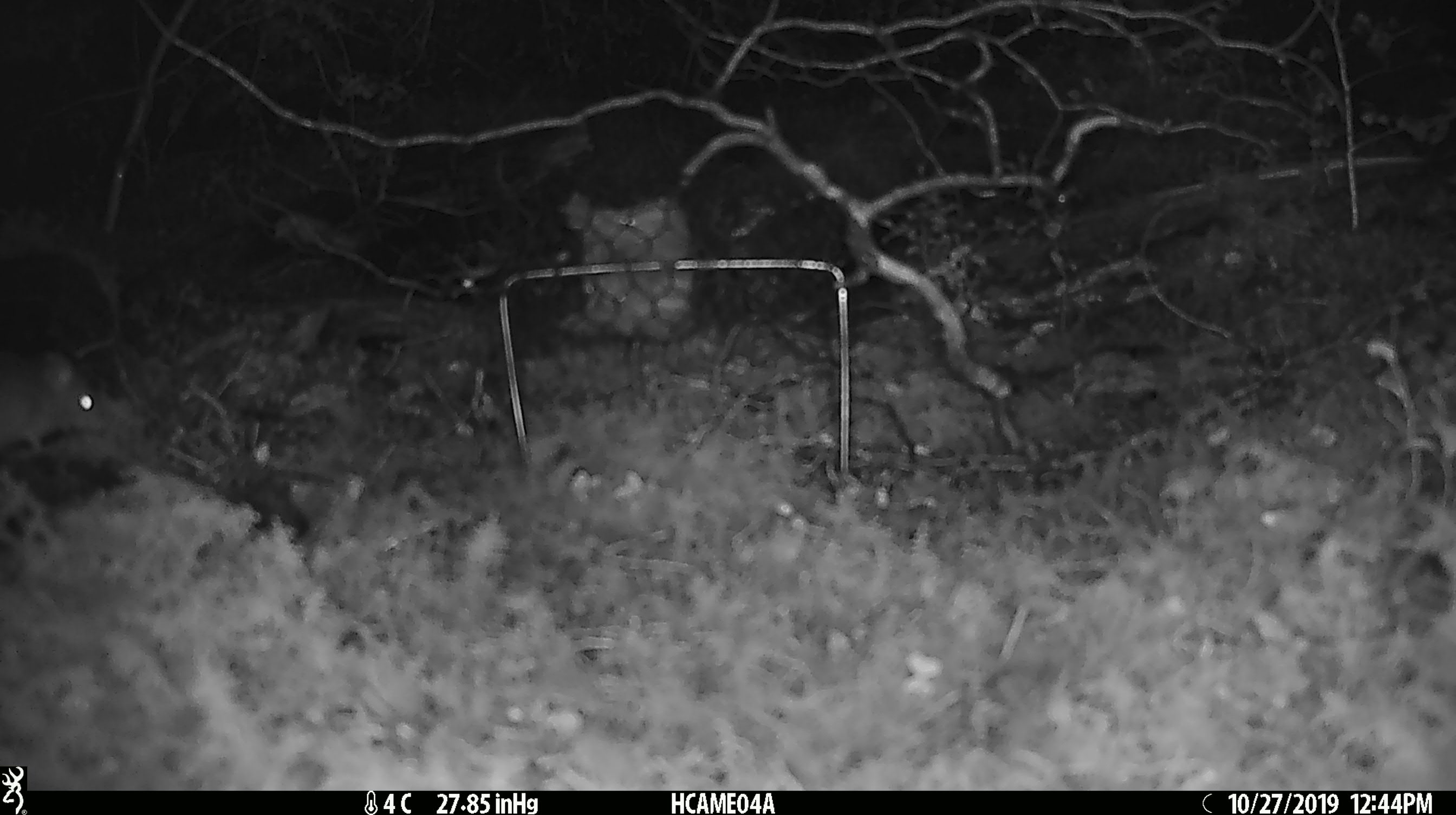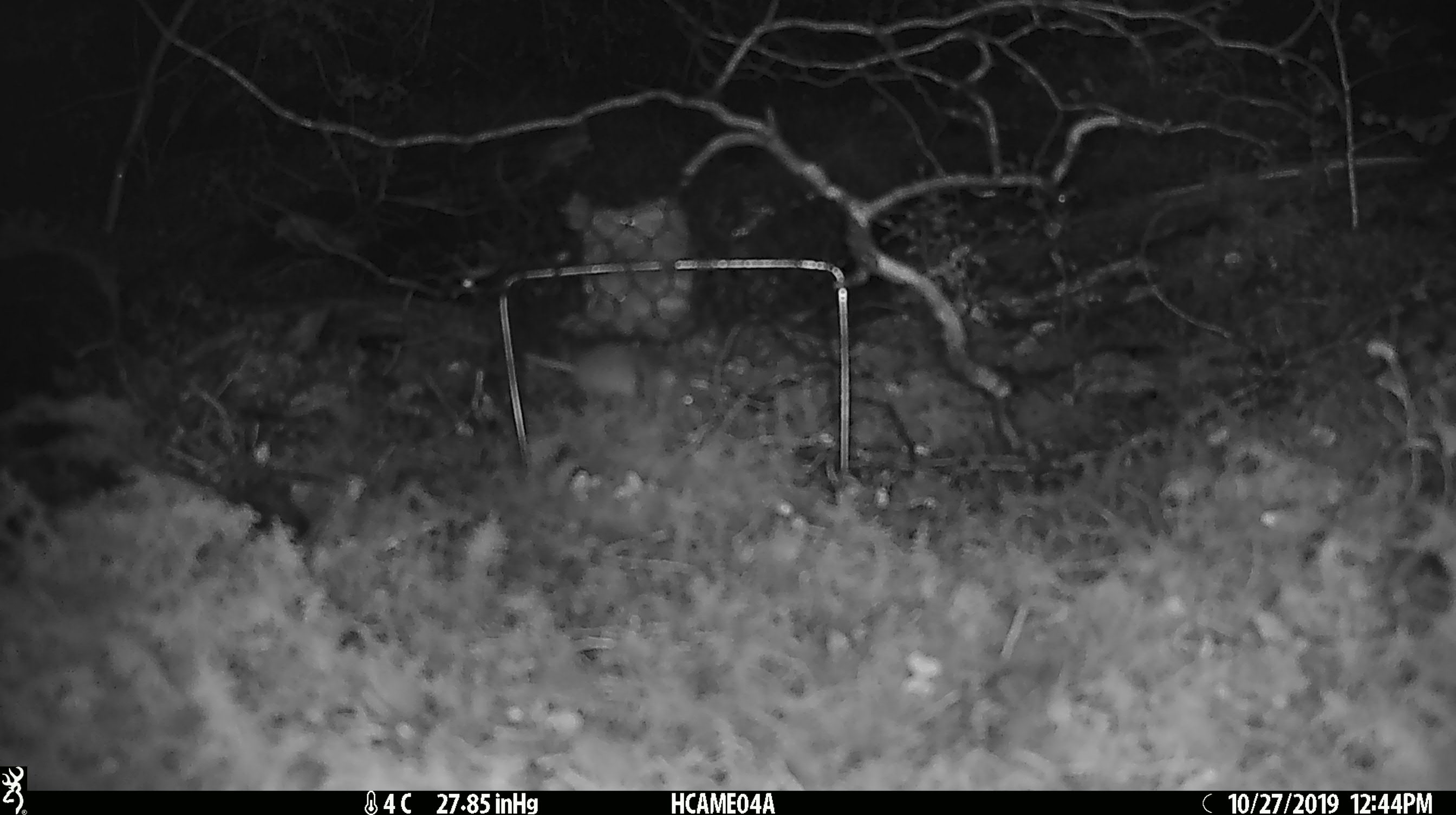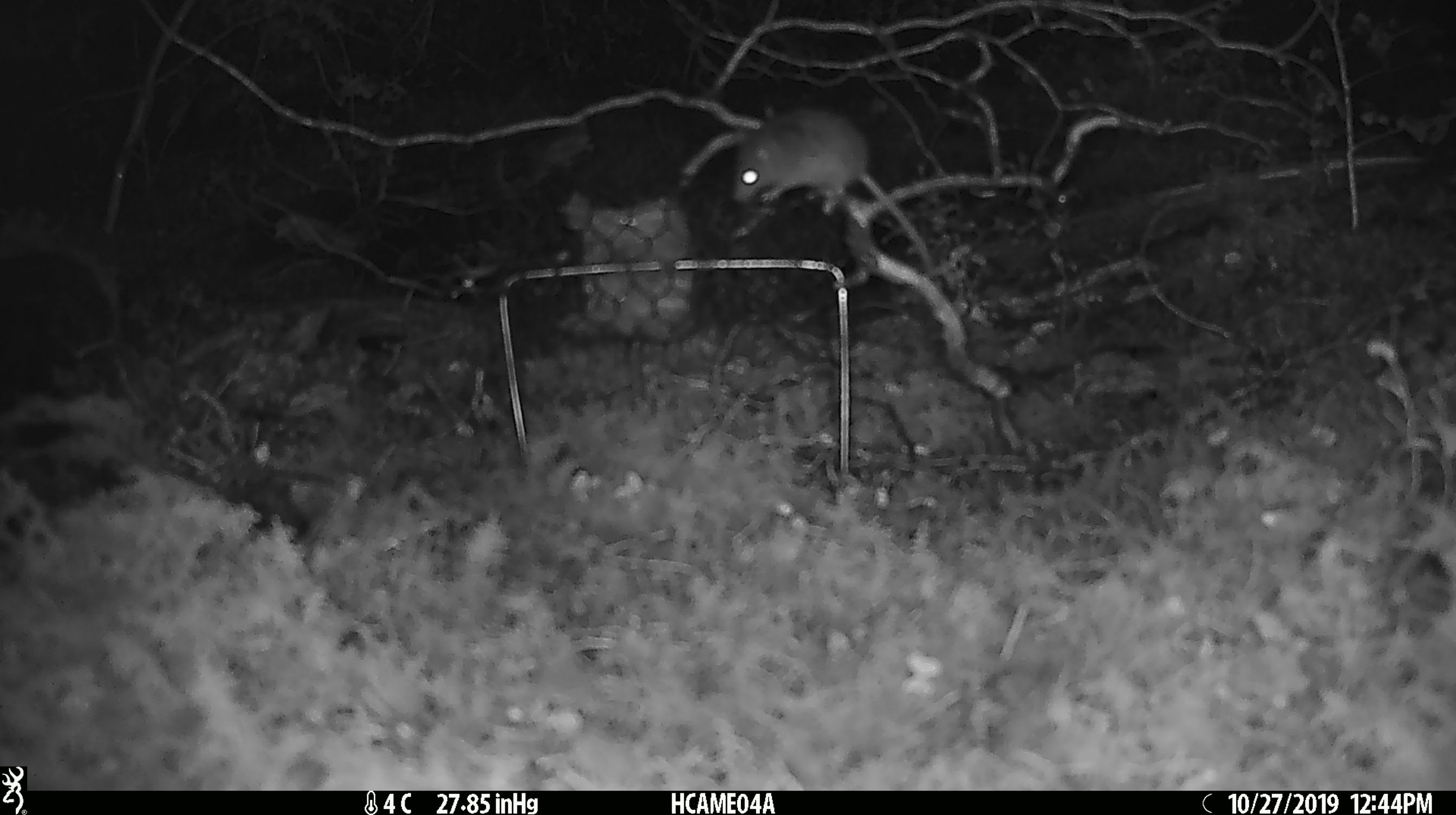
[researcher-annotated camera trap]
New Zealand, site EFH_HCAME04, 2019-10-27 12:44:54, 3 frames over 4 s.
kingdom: Animalia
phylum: Chordata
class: Mammalia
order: Rodentia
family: Muridae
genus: Mus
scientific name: Mus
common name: mouse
Mouse (Mus).